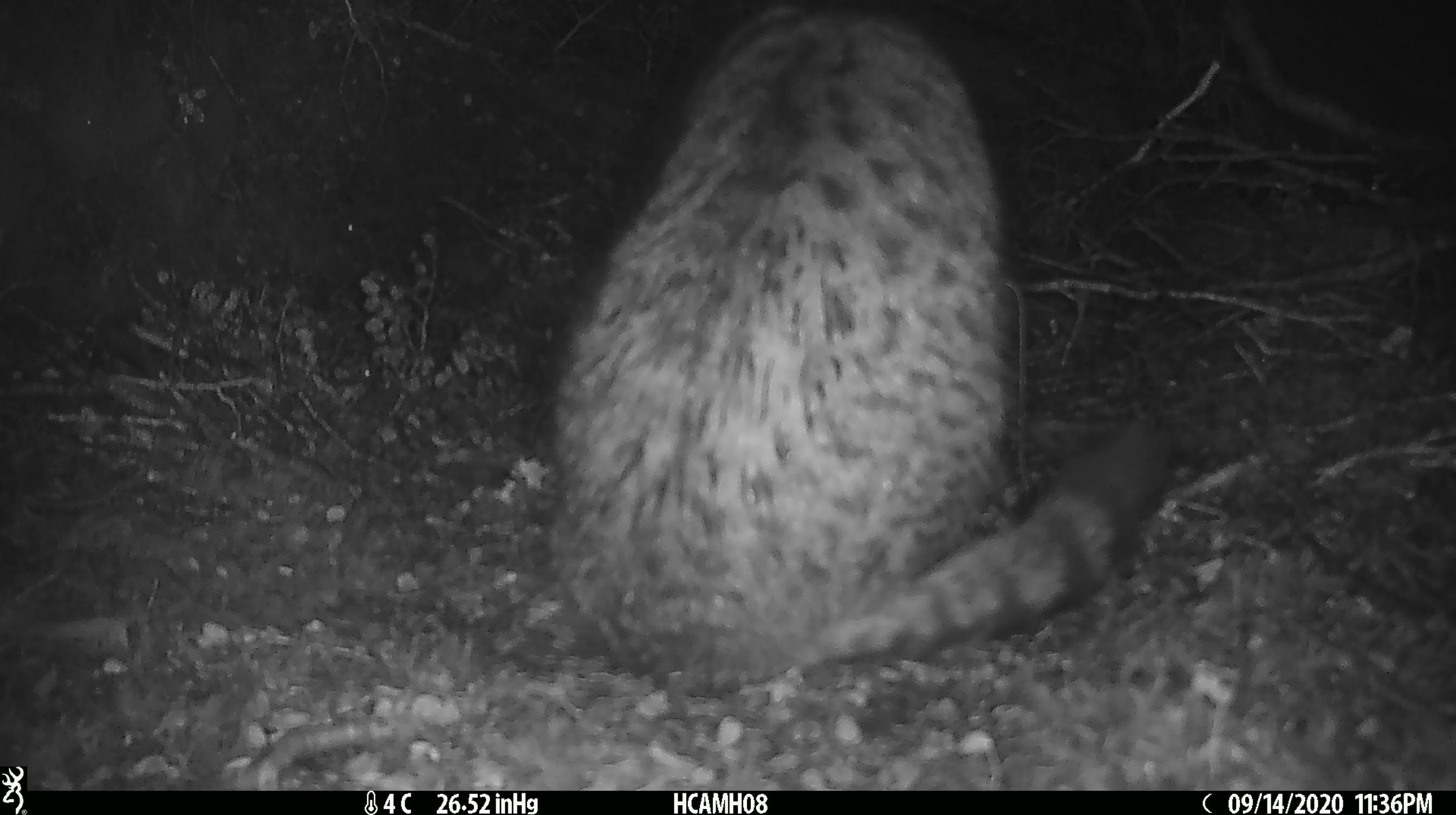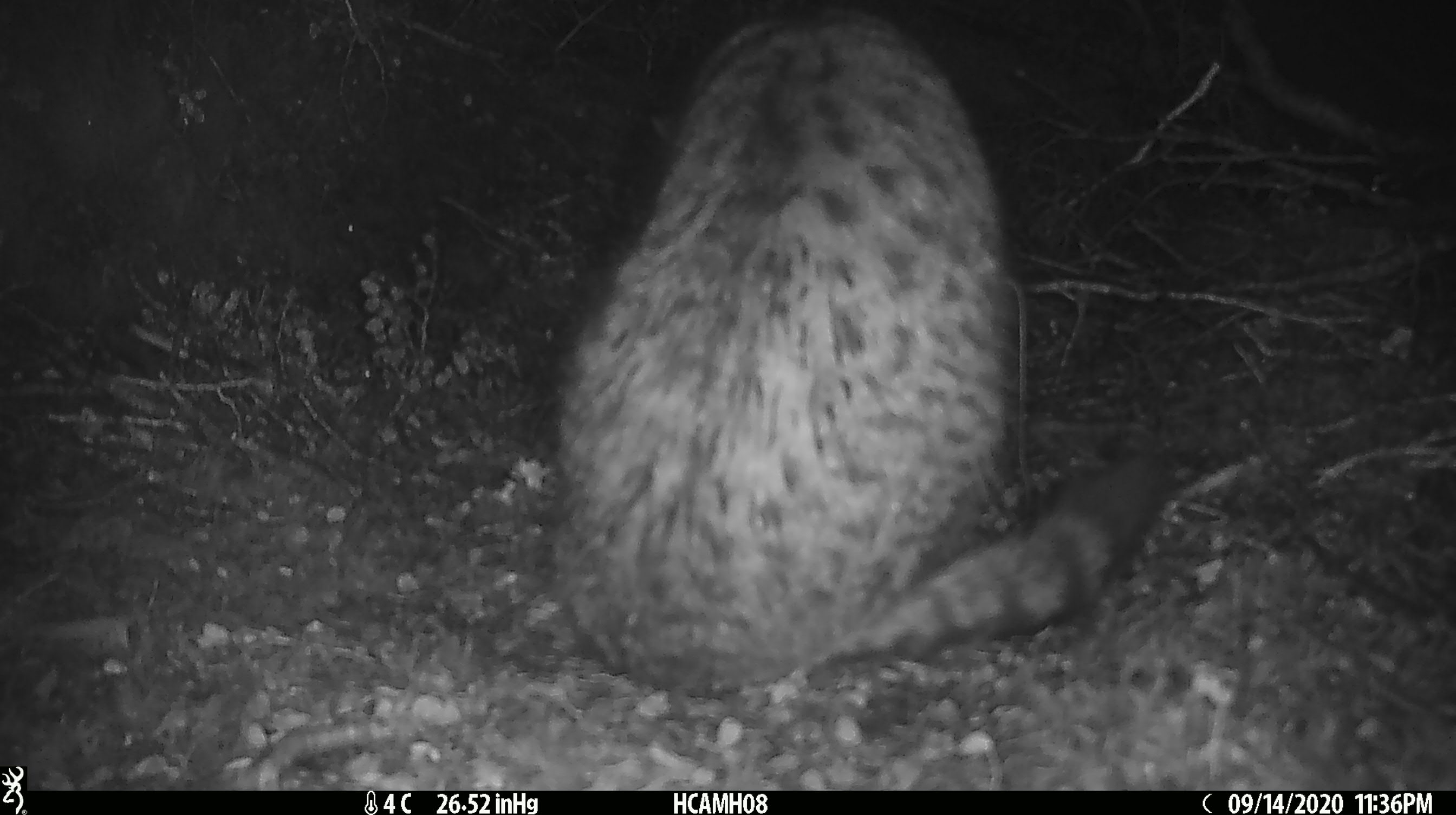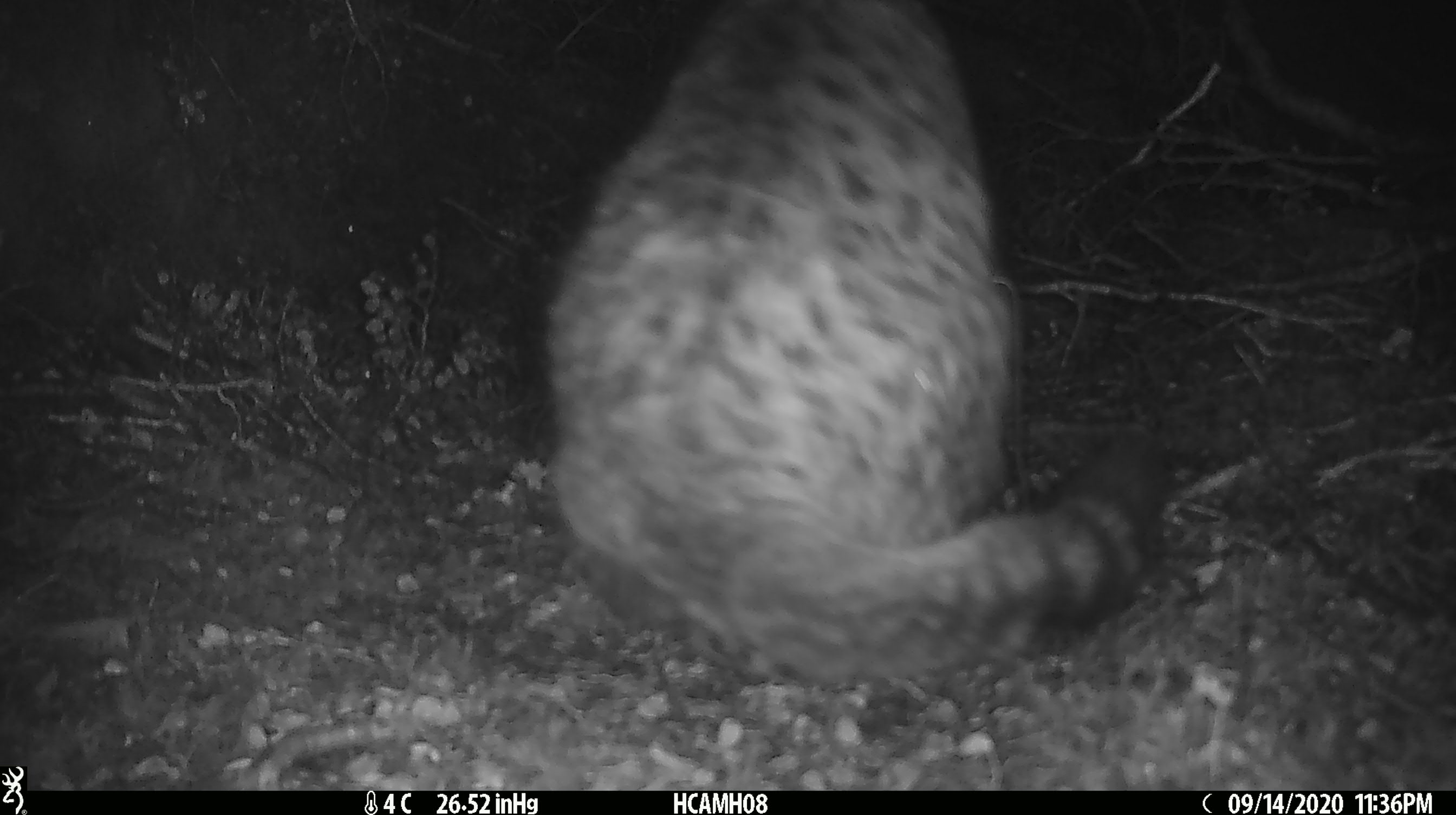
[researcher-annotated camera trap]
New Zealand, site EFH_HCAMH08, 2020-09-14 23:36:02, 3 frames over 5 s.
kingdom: Animalia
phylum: Chordata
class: Mammalia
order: Carnivora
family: Felidae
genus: Felis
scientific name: Felis catus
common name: domestic cat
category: cat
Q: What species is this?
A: Cat (domestic cat) (Felis catus).